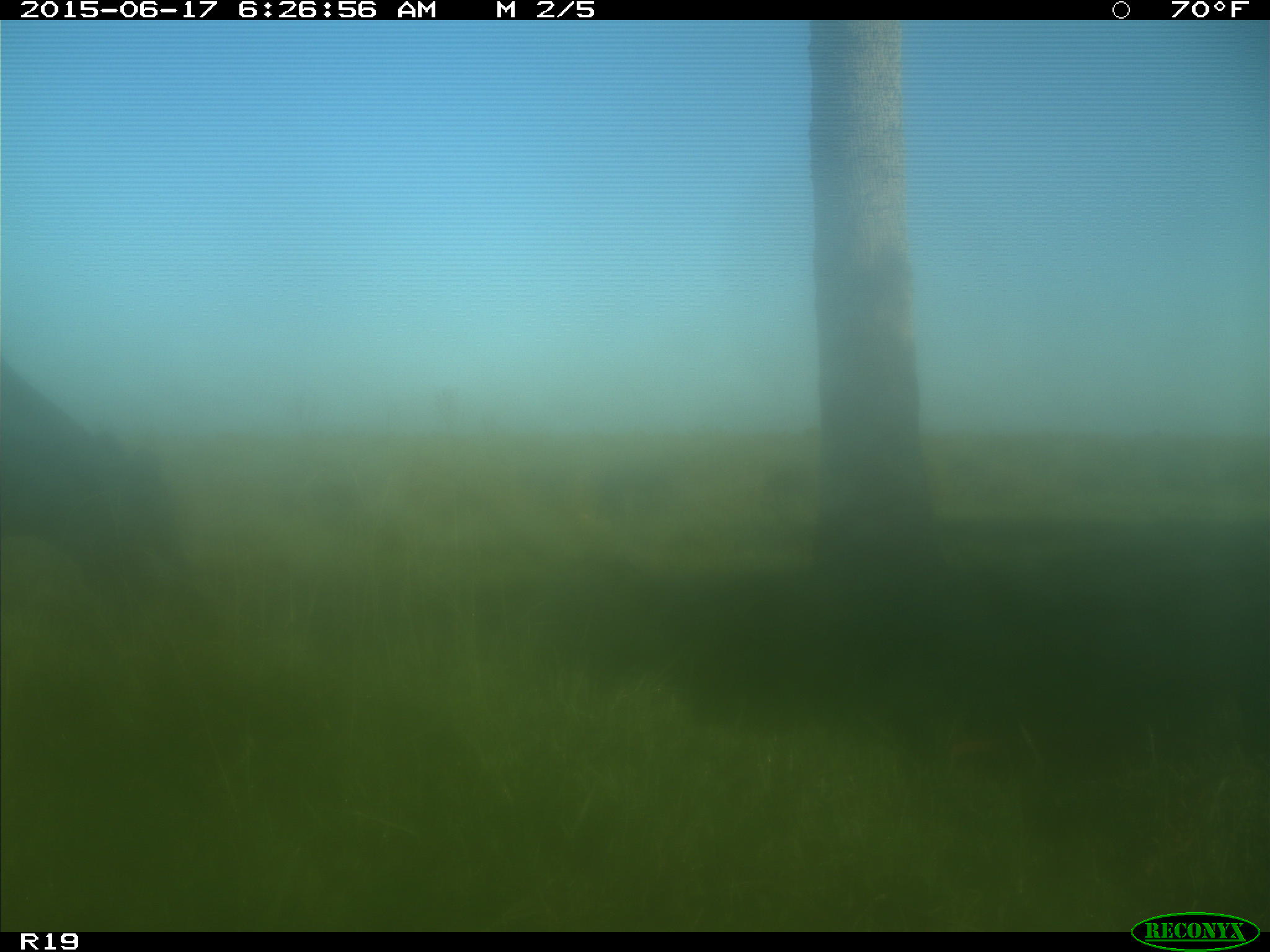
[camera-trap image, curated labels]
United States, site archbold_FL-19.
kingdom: Animalia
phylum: Chordata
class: Mammalia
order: Artiodactyla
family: Bovidae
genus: Bos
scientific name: Bos taurus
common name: domestic cow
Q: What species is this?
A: Bos taurus (domestic cow).